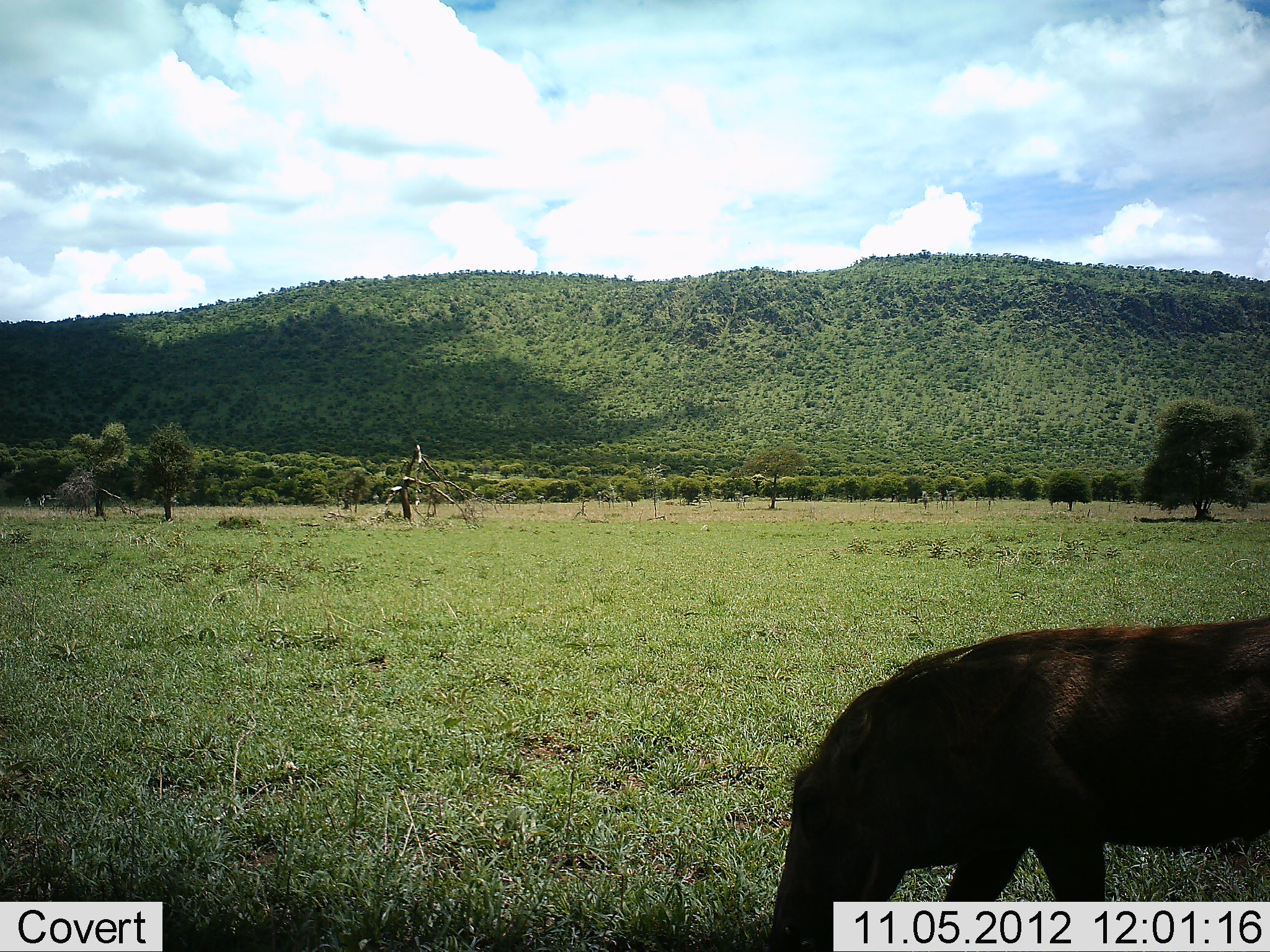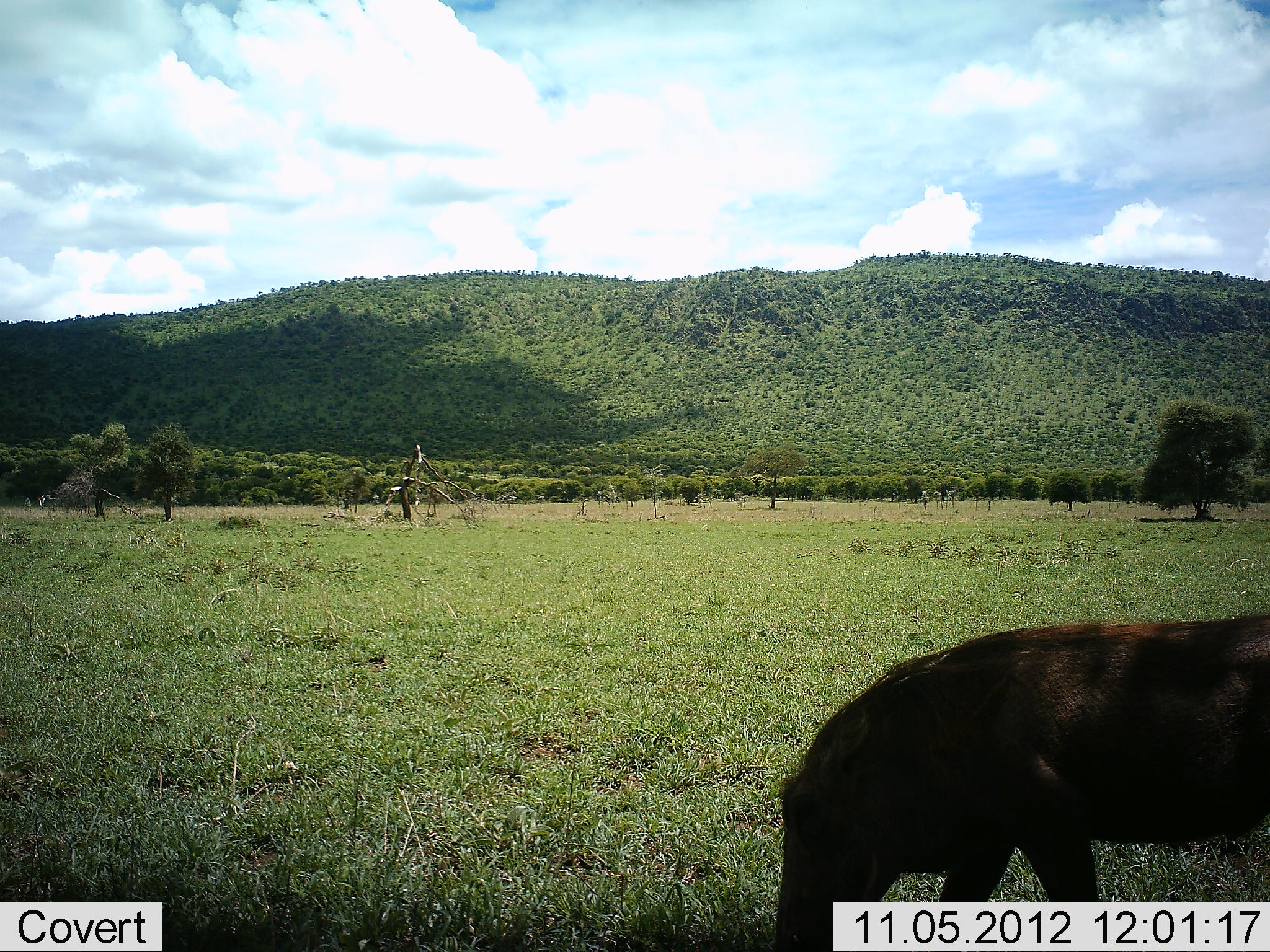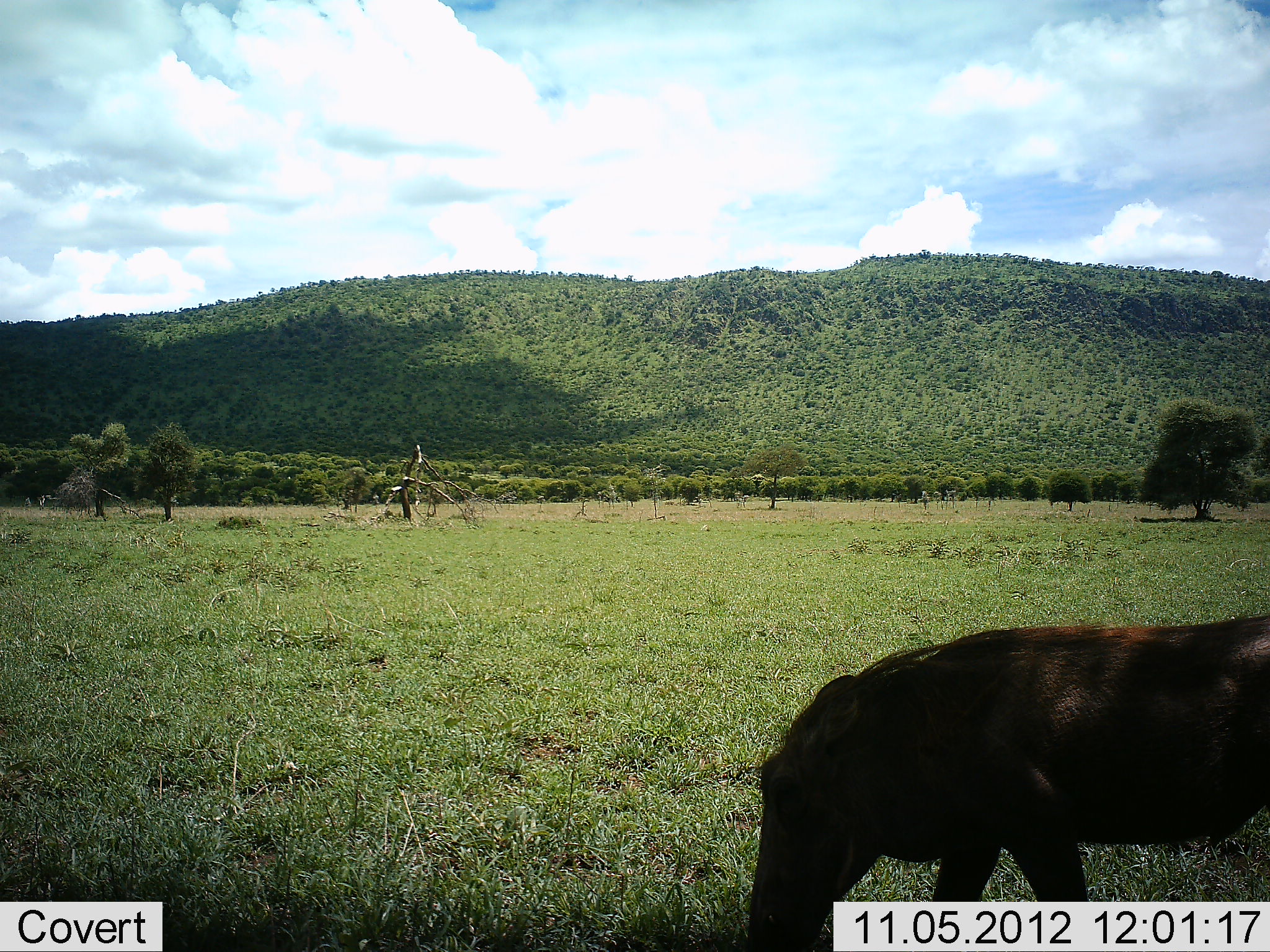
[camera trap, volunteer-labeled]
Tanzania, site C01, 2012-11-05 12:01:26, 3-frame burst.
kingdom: Animalia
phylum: Chordata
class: Mammalia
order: Artiodactyla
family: Suidae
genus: Phacochoerus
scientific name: Phacochoerus africanus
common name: warthog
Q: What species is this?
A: Warthog (Phacochoerus africanus).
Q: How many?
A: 1.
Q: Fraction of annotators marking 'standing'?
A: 0%.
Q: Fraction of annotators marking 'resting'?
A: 0%.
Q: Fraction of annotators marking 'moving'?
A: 0%.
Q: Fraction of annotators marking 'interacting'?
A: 0%.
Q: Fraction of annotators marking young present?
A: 0%.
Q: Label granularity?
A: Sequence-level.